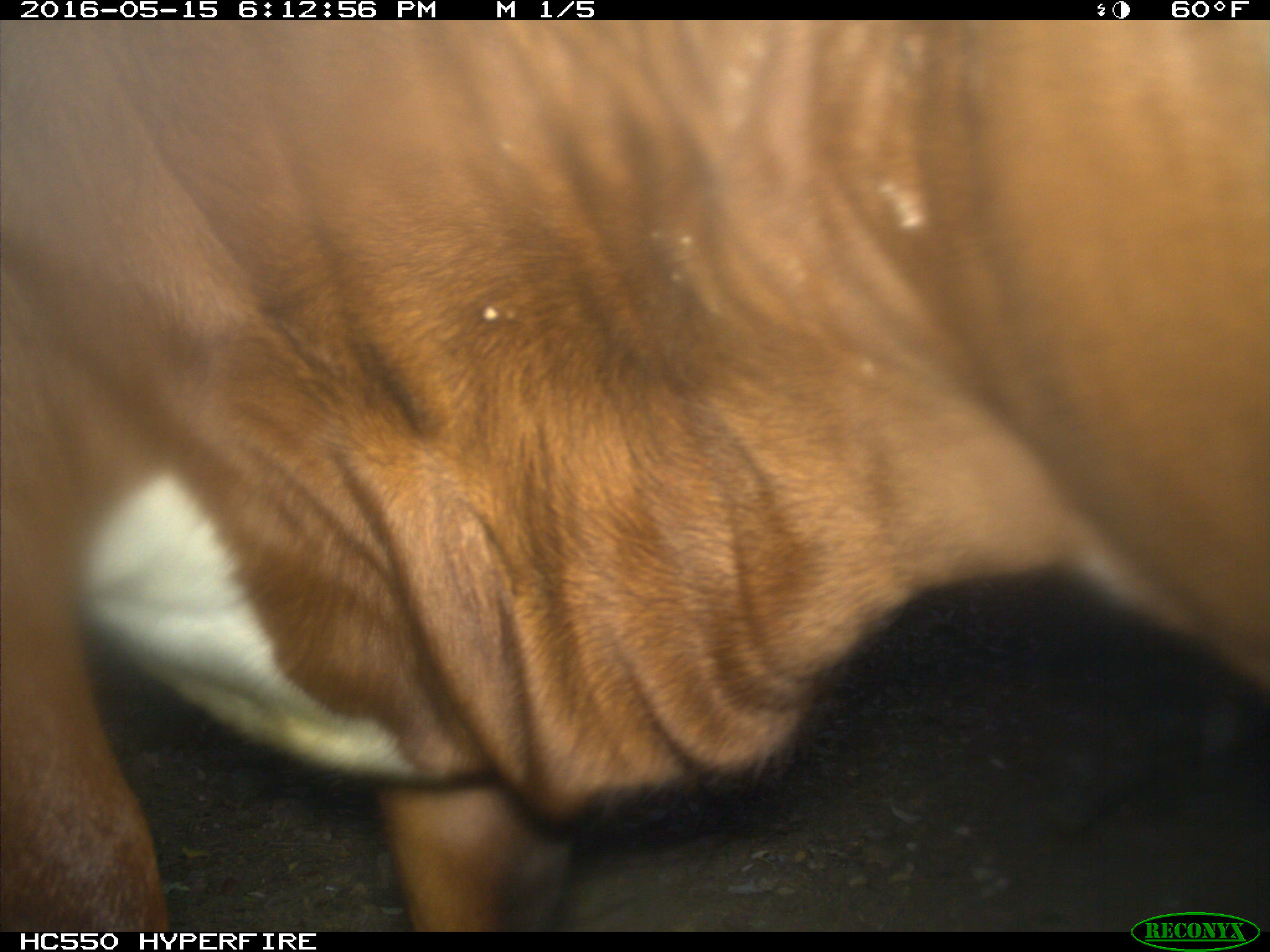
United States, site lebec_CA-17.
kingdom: Animalia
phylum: Chordata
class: Mammalia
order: Artiodactyla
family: Bovidae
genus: Bos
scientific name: Bos taurus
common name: domestic cow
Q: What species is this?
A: Bos taurus (domestic cow).